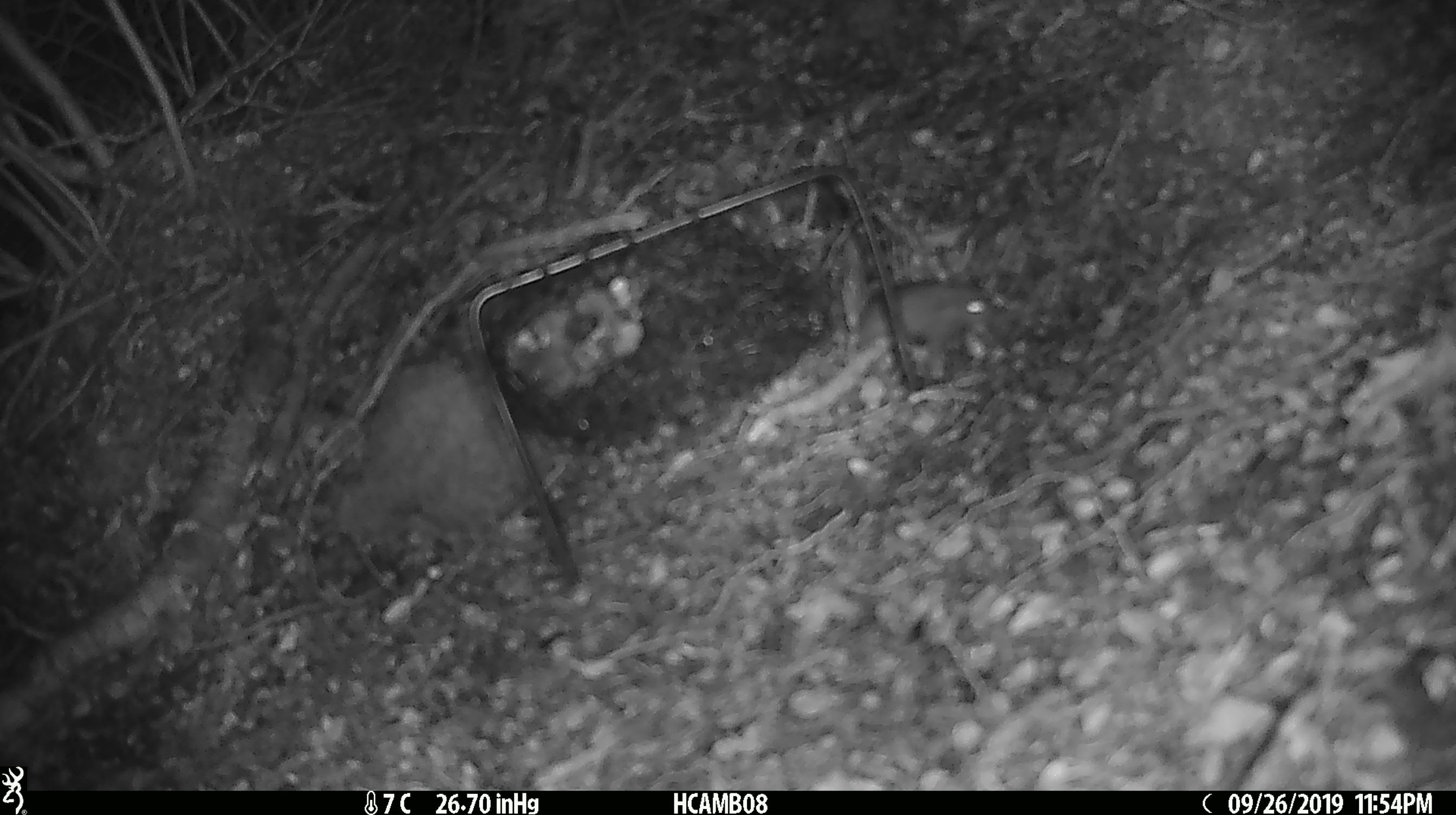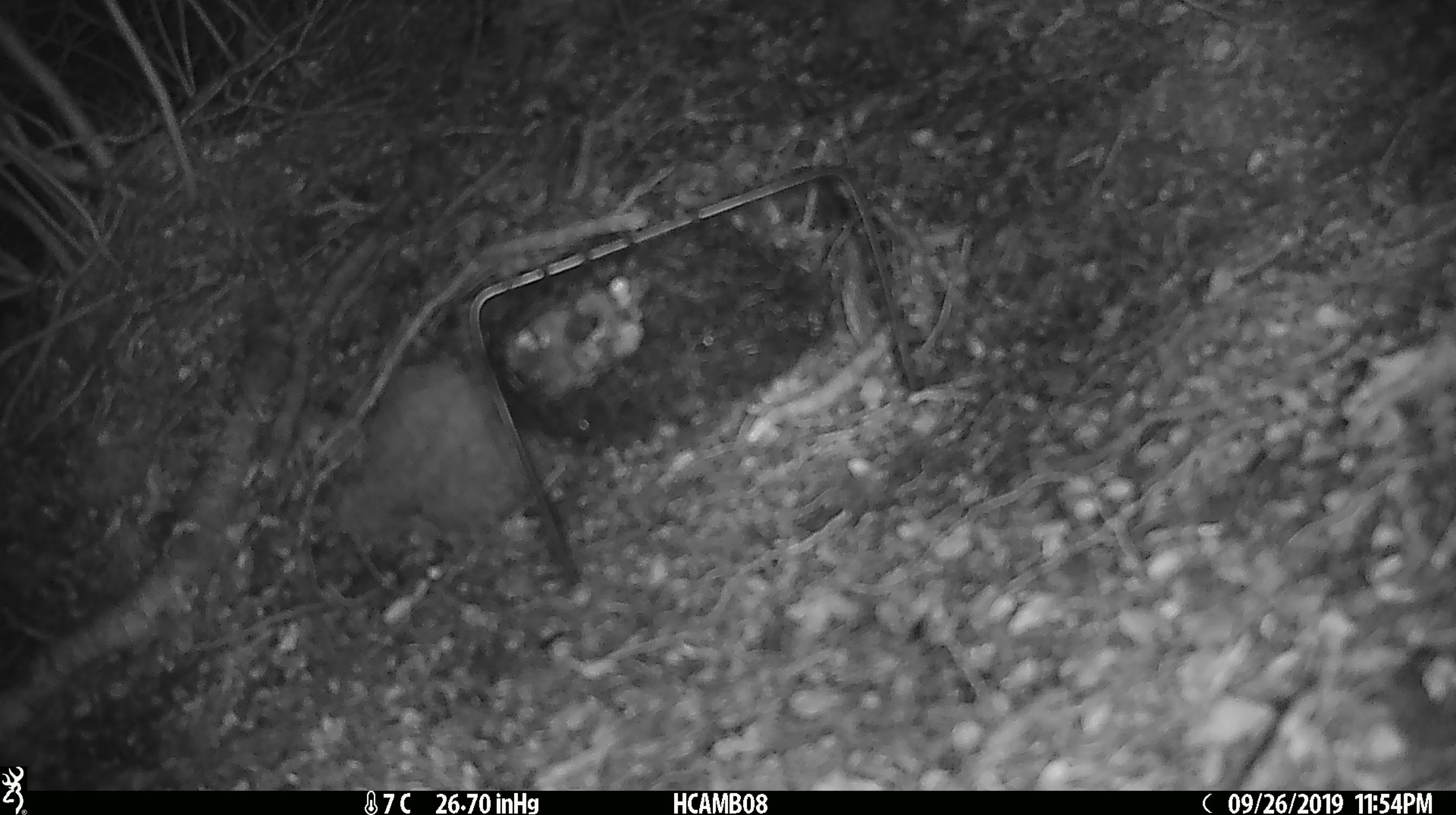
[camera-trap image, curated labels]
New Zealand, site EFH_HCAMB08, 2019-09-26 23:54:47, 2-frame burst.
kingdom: Animalia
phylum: Chordata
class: Mammalia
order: Rodentia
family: Muridae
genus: Mus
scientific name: Mus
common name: mouse